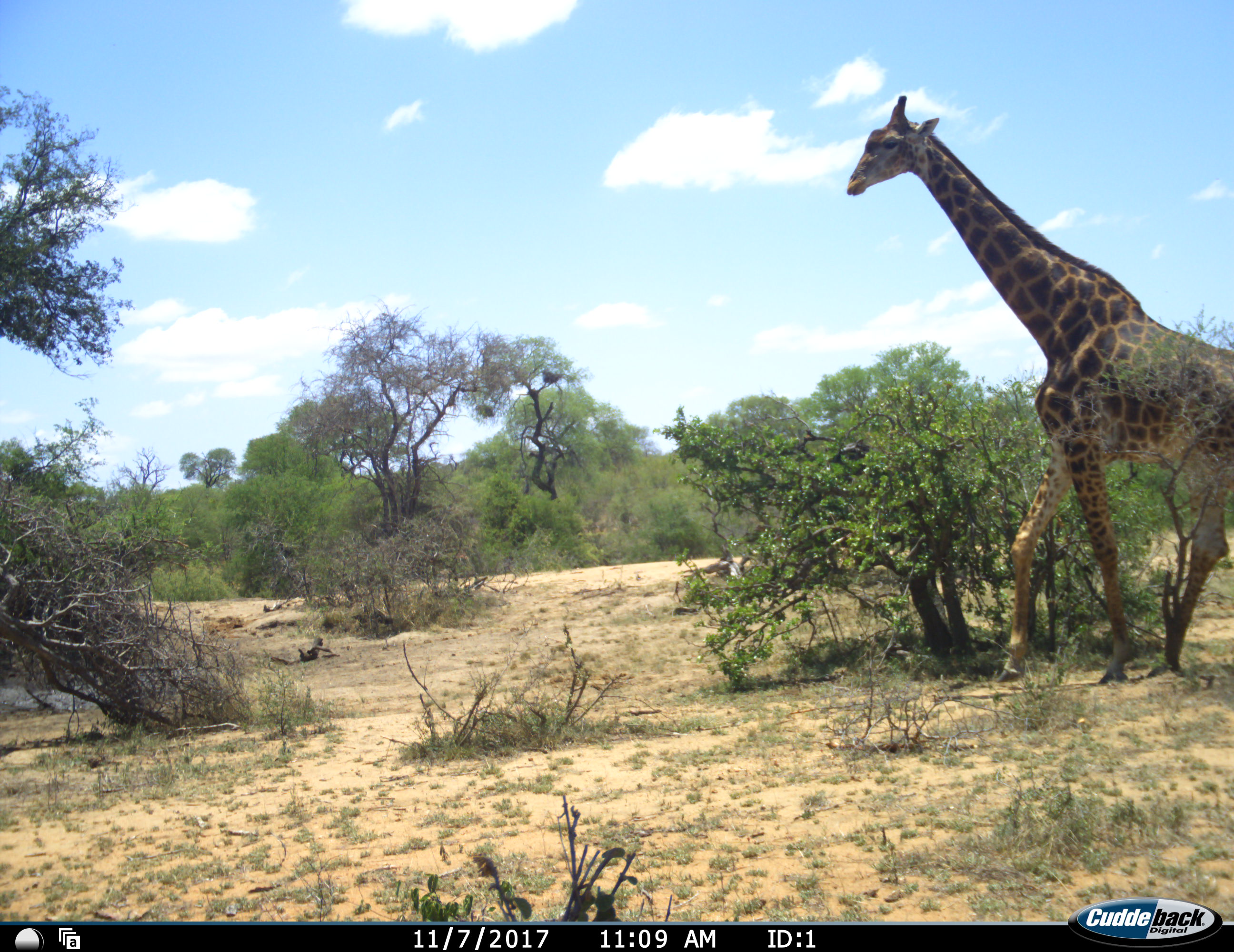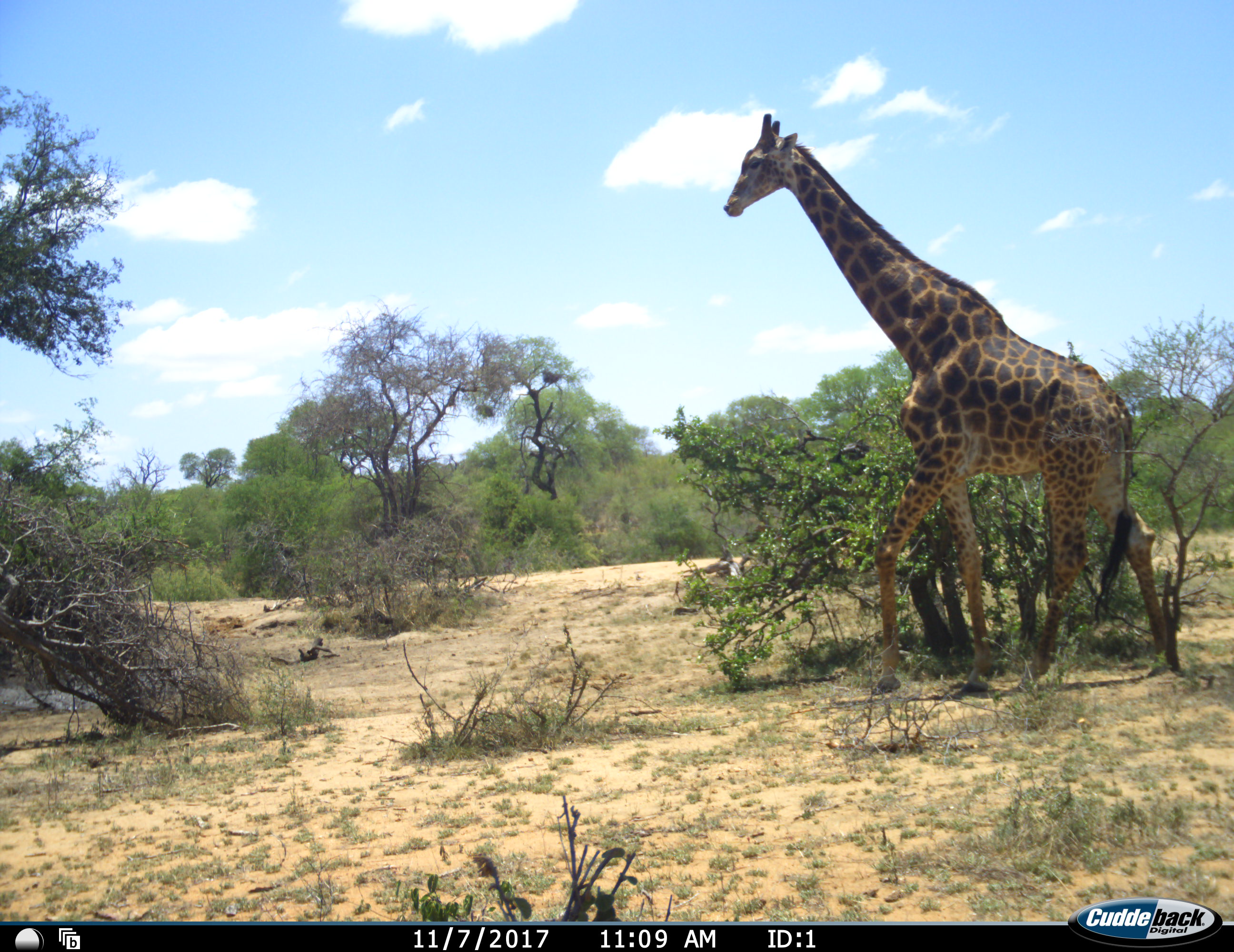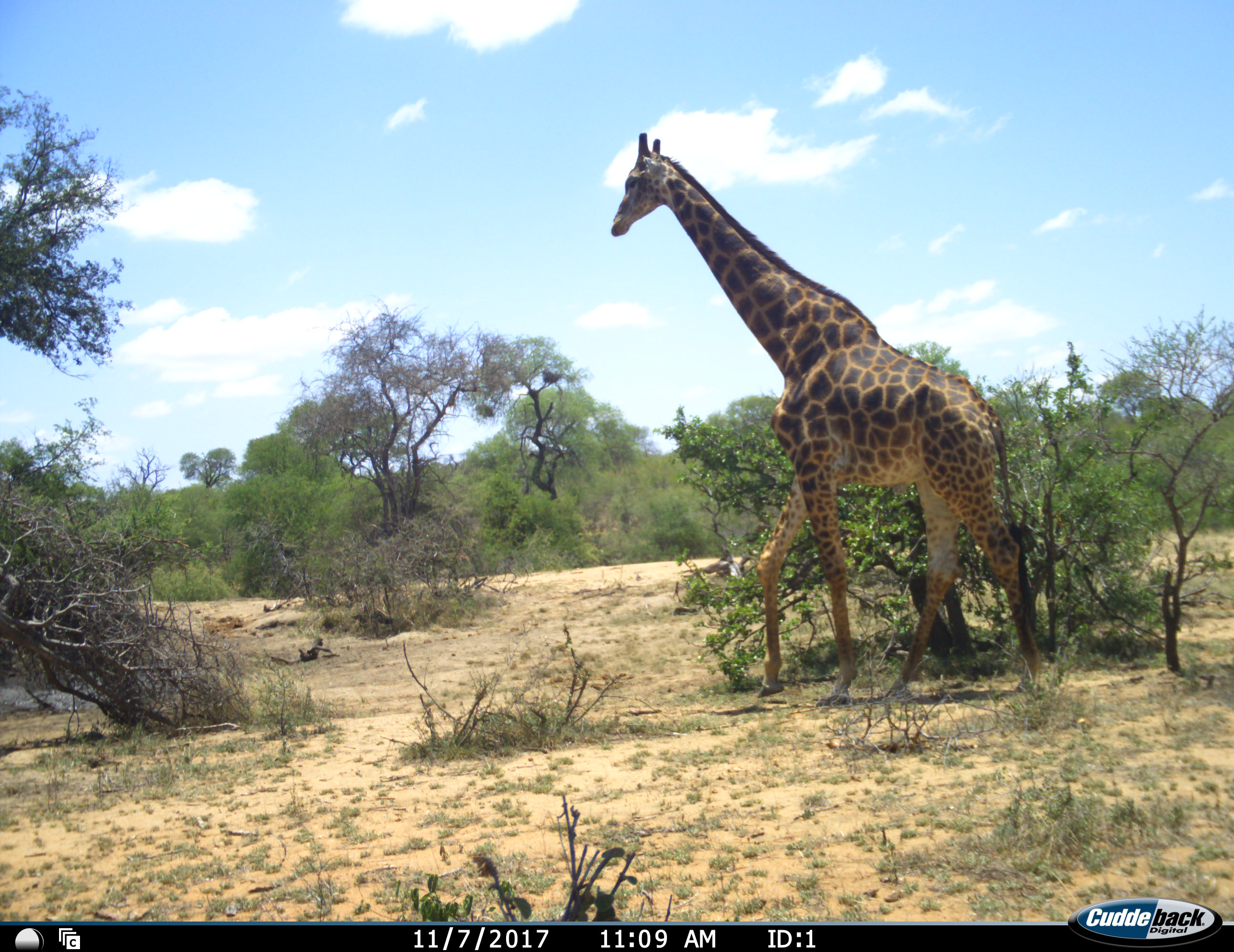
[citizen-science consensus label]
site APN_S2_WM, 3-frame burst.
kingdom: Animalia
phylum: Chordata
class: Mammalia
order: Artiodactyla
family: Giraffidae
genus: Giraffa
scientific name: Giraffa camelopardalis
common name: giraffe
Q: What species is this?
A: Giraffe (Giraffa camelopardalis).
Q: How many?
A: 1.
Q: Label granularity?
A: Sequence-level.